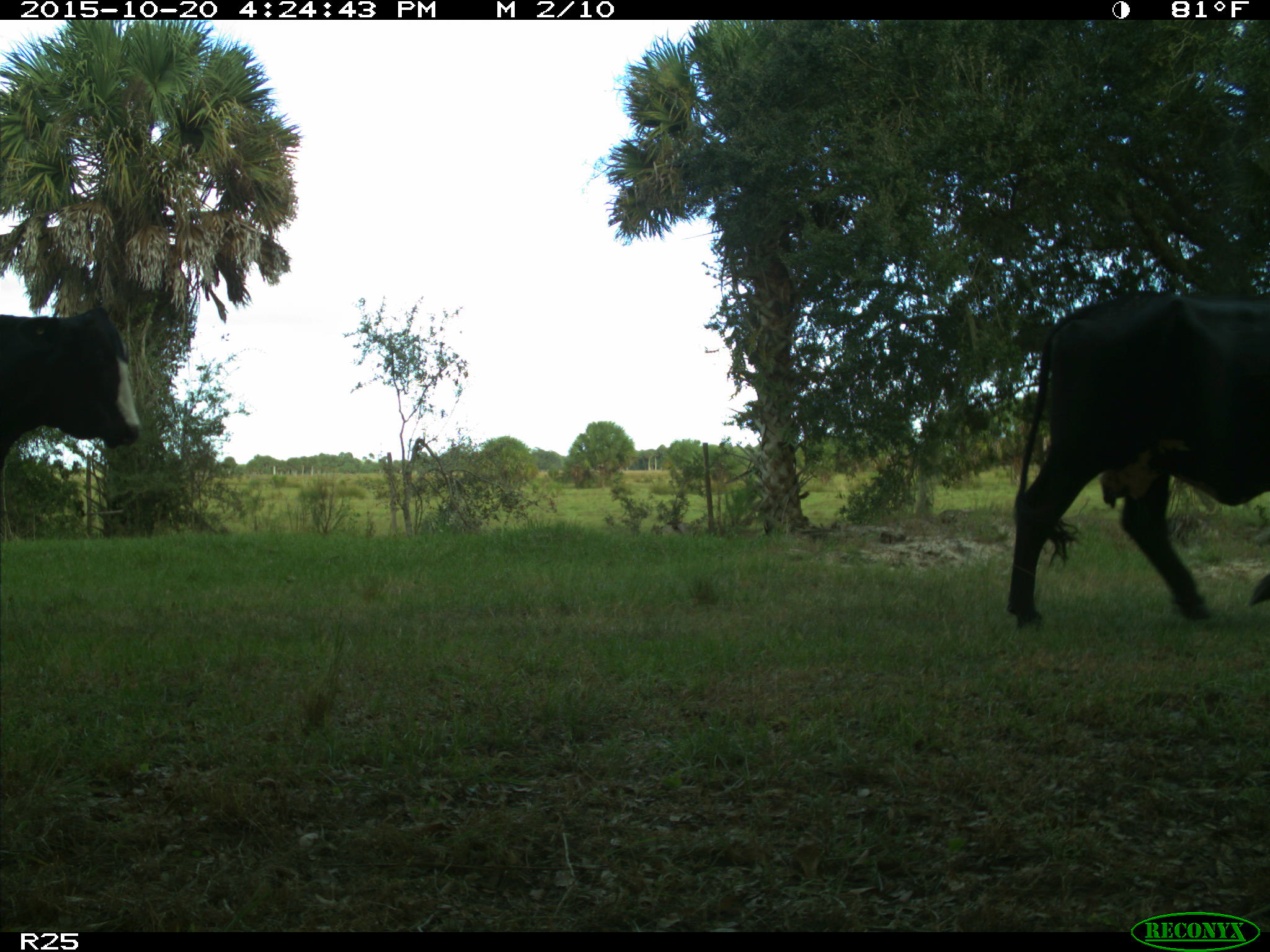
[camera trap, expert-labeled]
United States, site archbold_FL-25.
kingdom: Animalia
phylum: Chordata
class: Mammalia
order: Artiodactyla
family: Bovidae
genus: Bos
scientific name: Bos taurus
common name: domestic cow